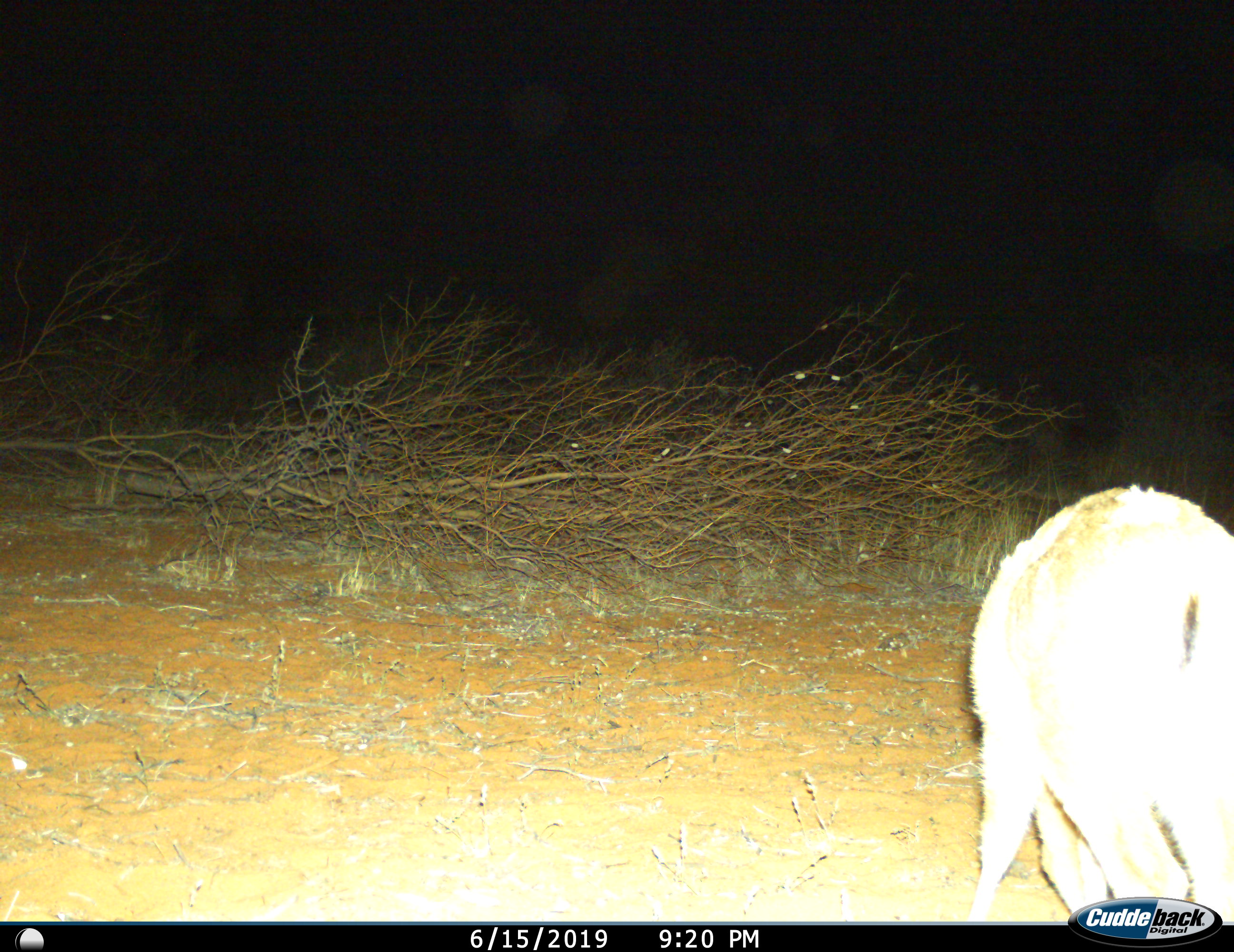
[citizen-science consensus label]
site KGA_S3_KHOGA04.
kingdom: Animalia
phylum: Chordata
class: Mammalia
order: Artiodactyla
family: Bovidae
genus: Antidorcas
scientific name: Antidorcas marsupialis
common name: springbok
Springbok (Antidorcas marsupialis), count 1. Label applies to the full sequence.